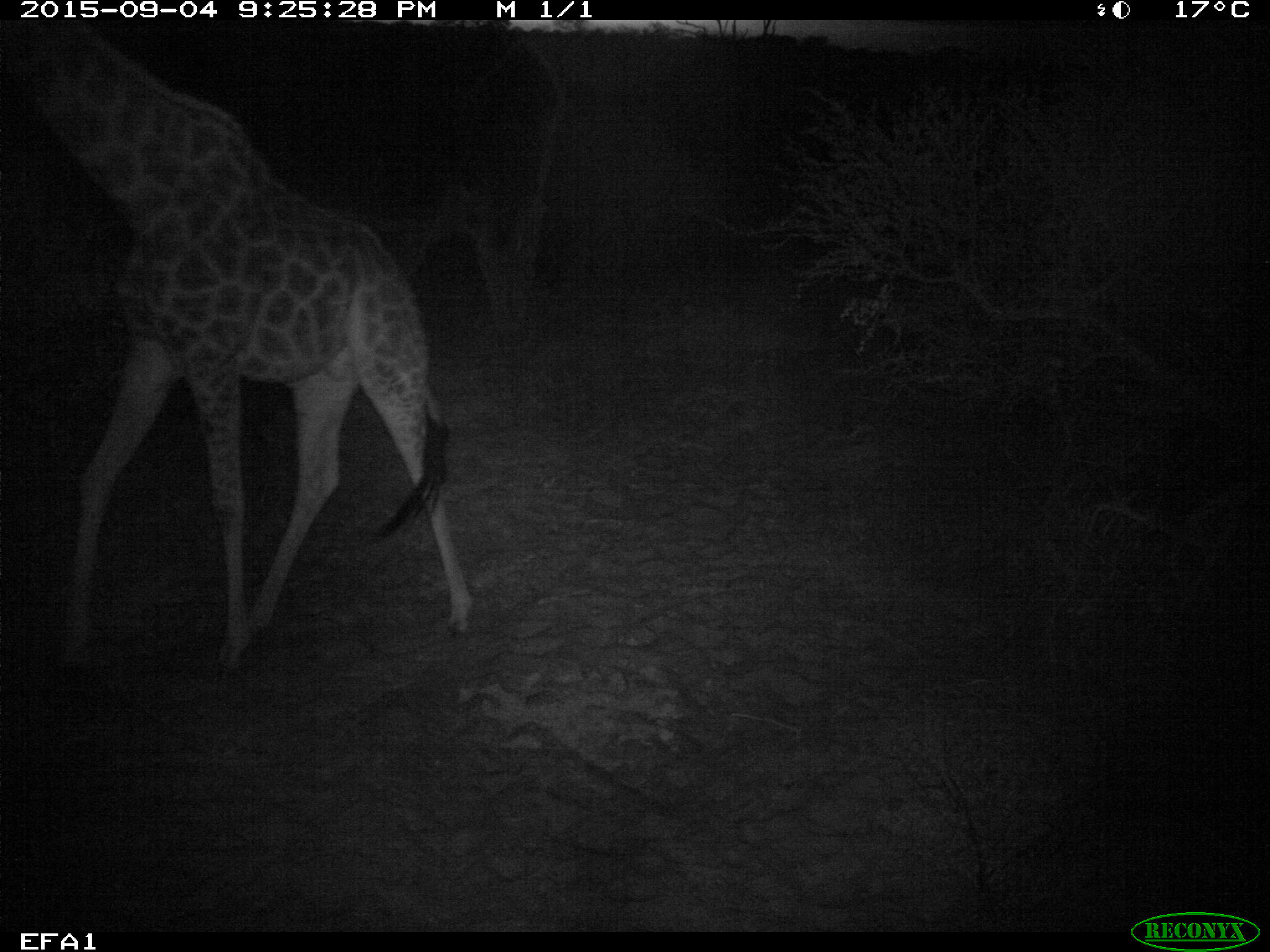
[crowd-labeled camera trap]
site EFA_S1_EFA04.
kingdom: Animalia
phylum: Chordata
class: Mammalia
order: Artiodactyla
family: Giraffidae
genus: Giraffa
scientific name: Giraffa camelopardalis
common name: giraffe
Giraffe (Giraffa camelopardalis), count 1. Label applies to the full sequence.